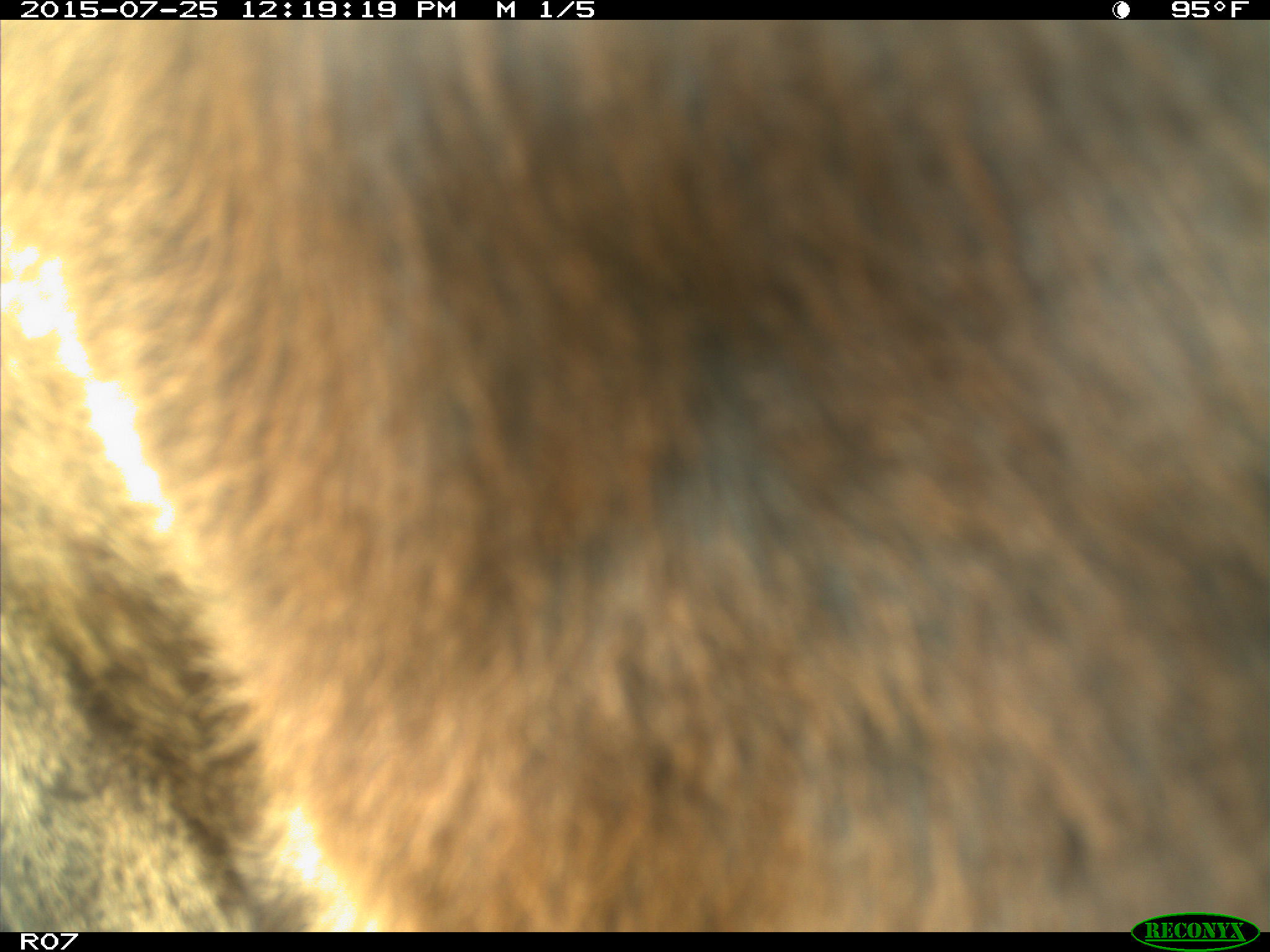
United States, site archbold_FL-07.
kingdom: Animalia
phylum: Chordata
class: Mammalia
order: Artiodactyla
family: Bovidae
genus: Bos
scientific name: Bos taurus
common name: domestic cow